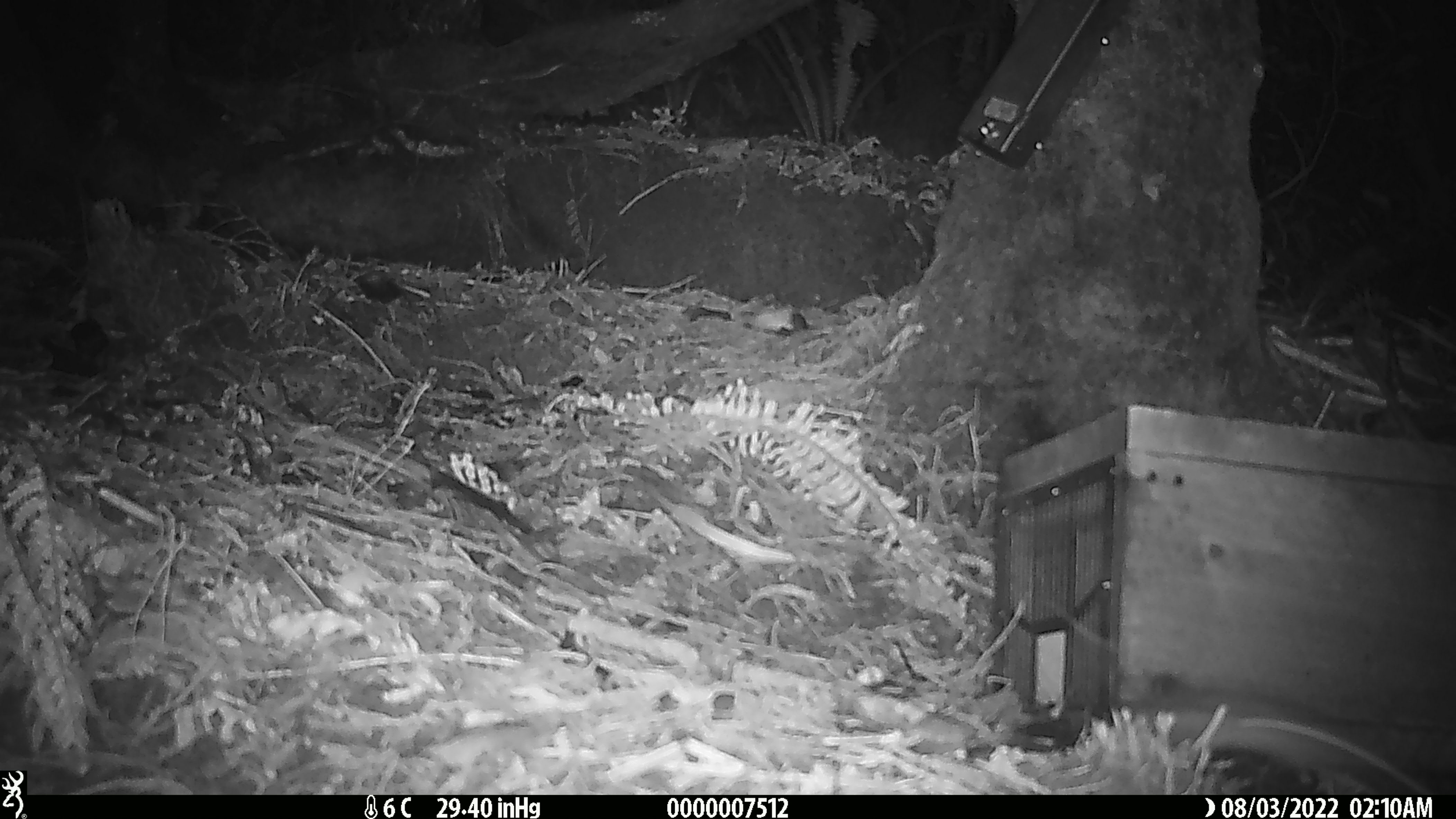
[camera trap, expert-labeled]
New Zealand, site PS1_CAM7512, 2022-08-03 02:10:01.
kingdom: Animalia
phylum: Chordata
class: Mammalia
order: Rodentia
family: Muridae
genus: Mus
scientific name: Mus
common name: mouse